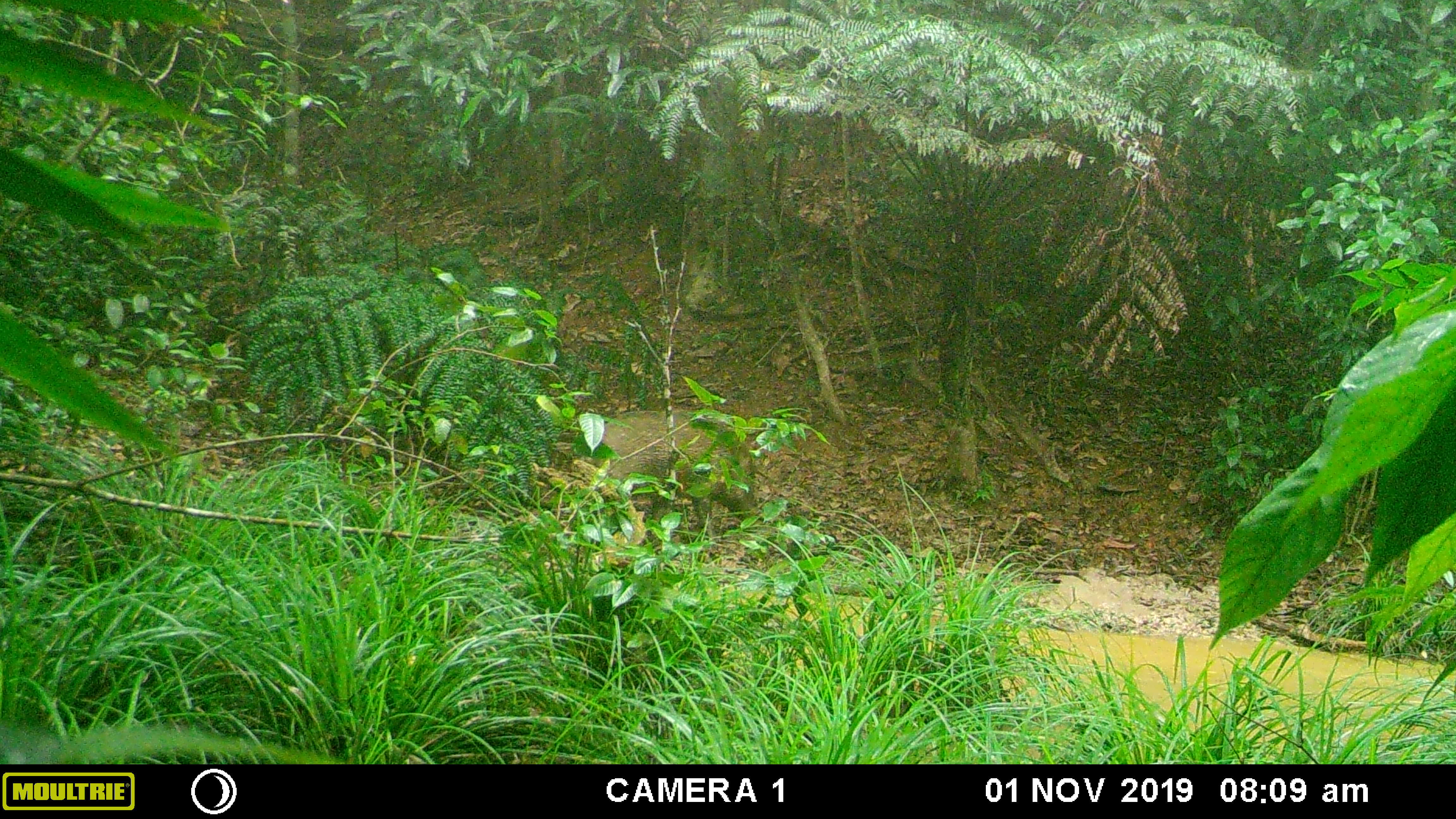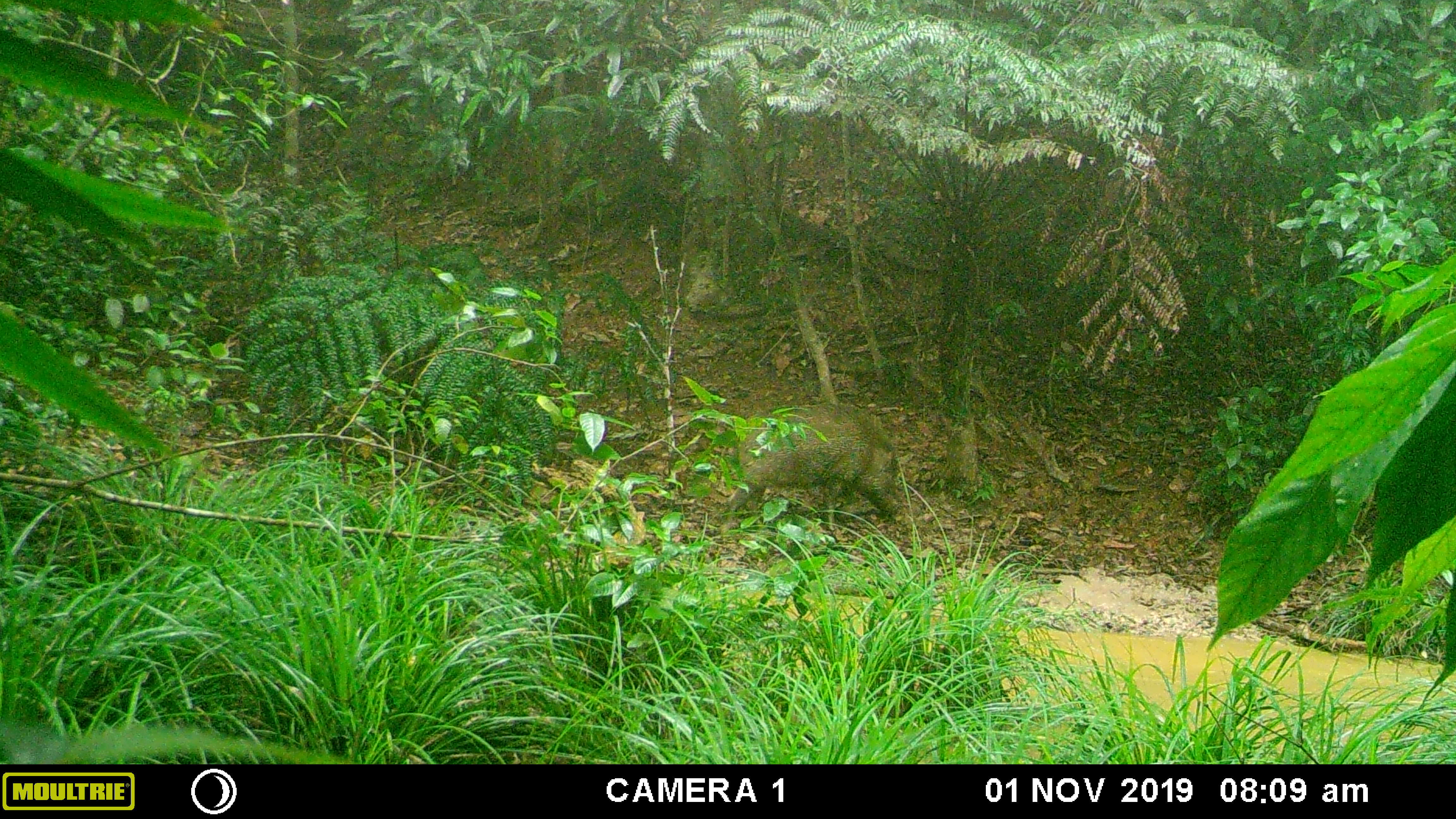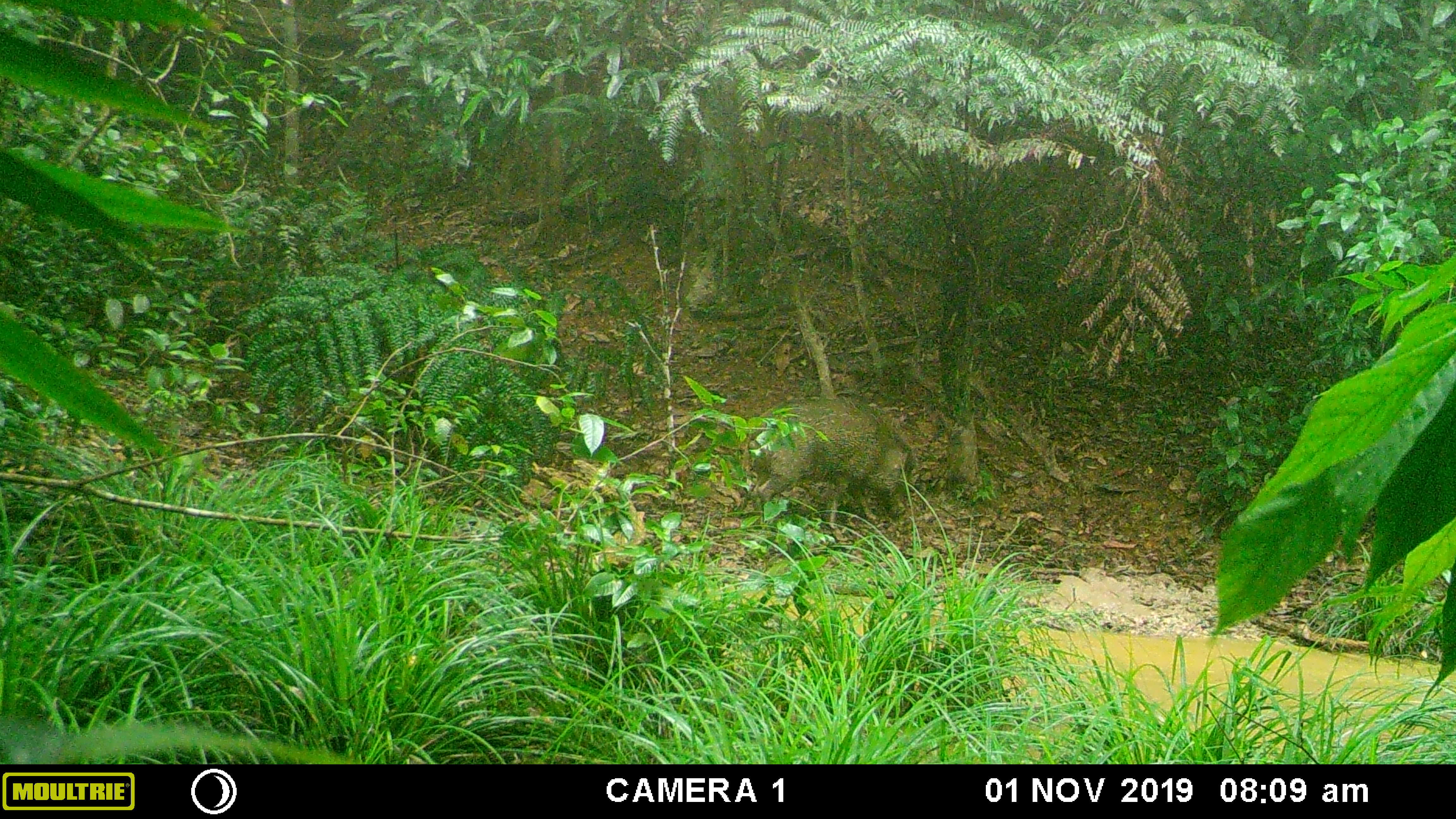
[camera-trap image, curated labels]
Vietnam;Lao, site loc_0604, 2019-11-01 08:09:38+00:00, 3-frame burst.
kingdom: Animalia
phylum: Chordata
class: Mammalia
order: Artiodactyla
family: Suidae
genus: Sus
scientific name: Sus scrofa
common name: eurasian wild pig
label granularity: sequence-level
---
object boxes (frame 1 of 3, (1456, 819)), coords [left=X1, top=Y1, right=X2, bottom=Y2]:
eurasian wild pig: [left=582, top=409, right=759, bottom=541]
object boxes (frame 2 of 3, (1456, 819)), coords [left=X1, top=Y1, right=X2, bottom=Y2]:
eurasian wild pig: [left=724, top=403, right=911, bottom=531]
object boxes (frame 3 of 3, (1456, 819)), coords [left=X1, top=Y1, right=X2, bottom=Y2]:
eurasian wild pig: [left=744, top=394, right=915, bottom=544]